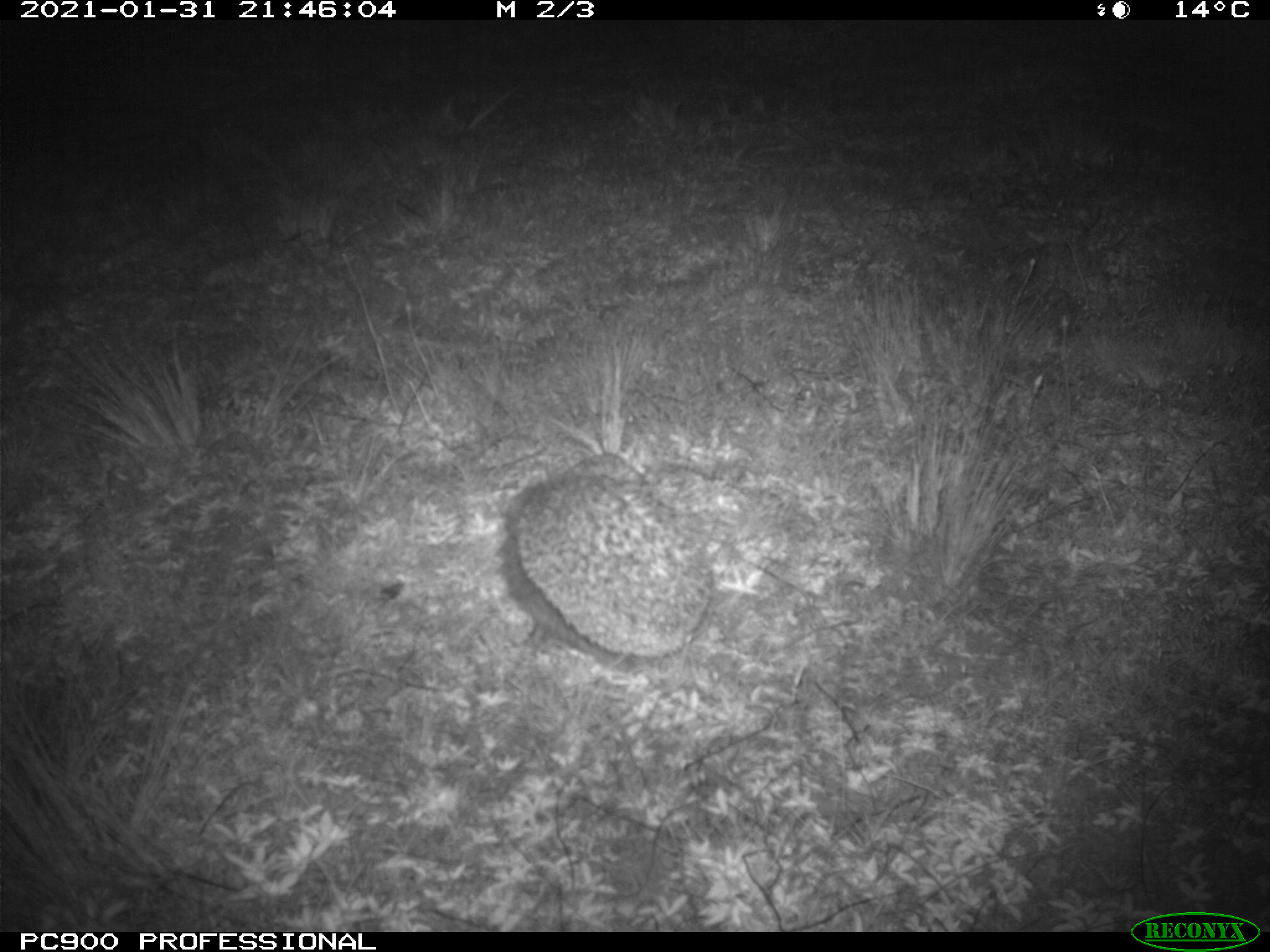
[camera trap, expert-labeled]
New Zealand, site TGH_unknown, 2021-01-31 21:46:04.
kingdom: Animalia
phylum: Chordata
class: Mammalia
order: Eulipotyphla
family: Erinaceidae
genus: Erinaceus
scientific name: Erinaceus europaeus europaeus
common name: european hedgehog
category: hedgehog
Hedgehog (european hedgehog) (Erinaceus europaeus europaeus).